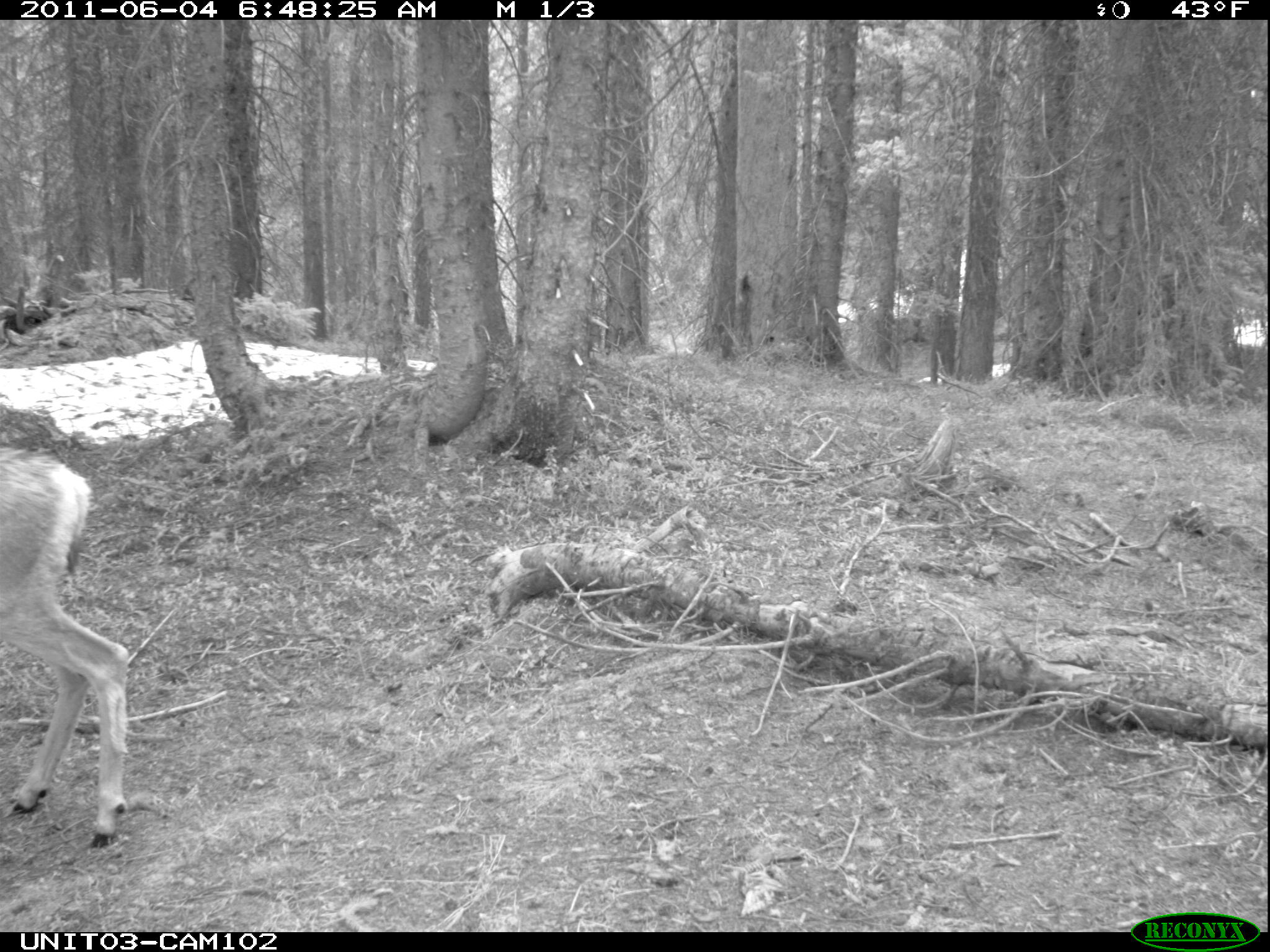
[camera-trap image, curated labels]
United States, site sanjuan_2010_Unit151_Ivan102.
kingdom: Animalia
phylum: Chordata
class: Mammalia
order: Artiodactyla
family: Cervidae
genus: Odocoileus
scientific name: Odocoileus hemionus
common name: mule deer